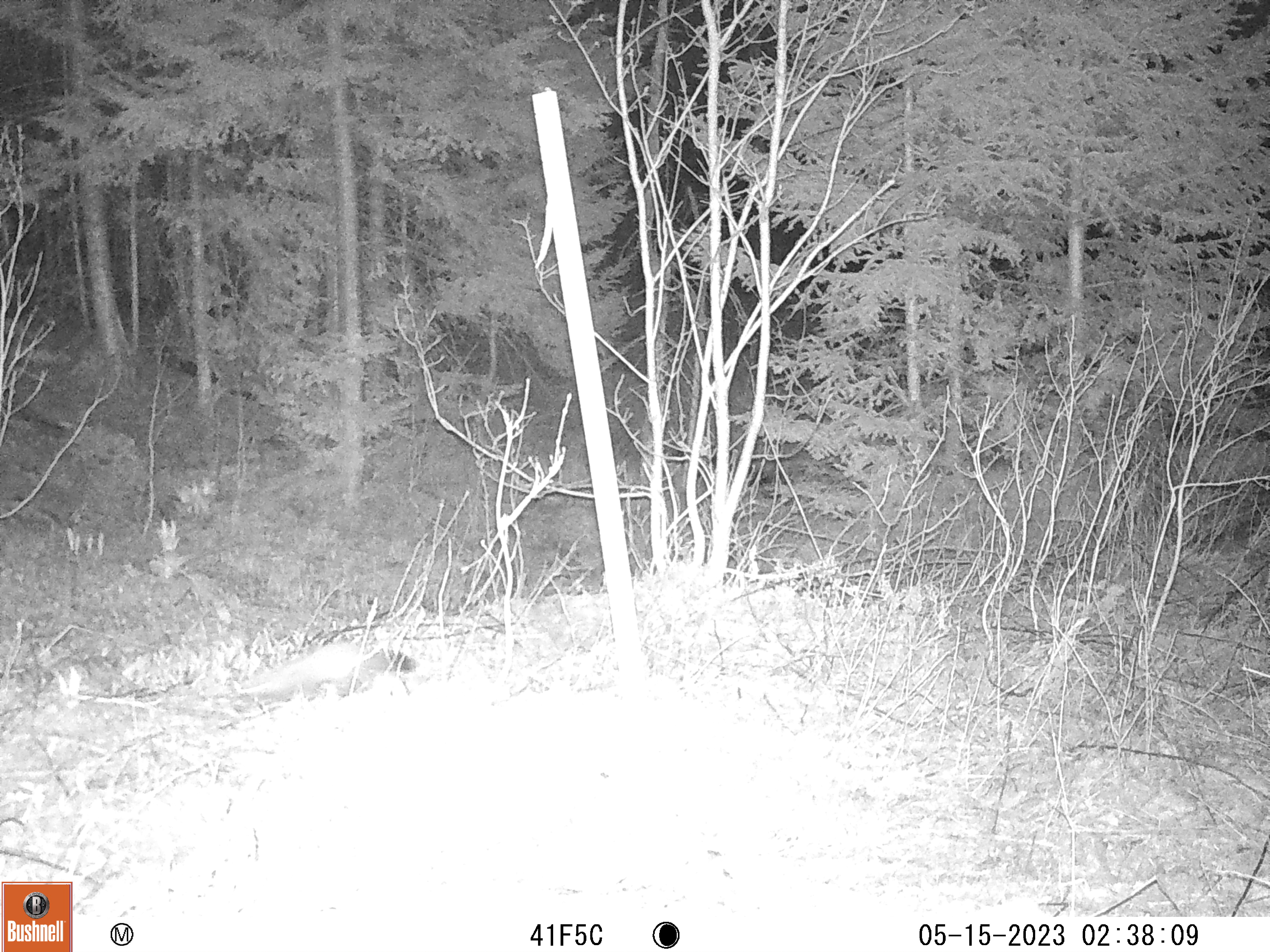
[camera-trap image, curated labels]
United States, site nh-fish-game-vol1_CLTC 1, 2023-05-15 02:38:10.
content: unidentified animal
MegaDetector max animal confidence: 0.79